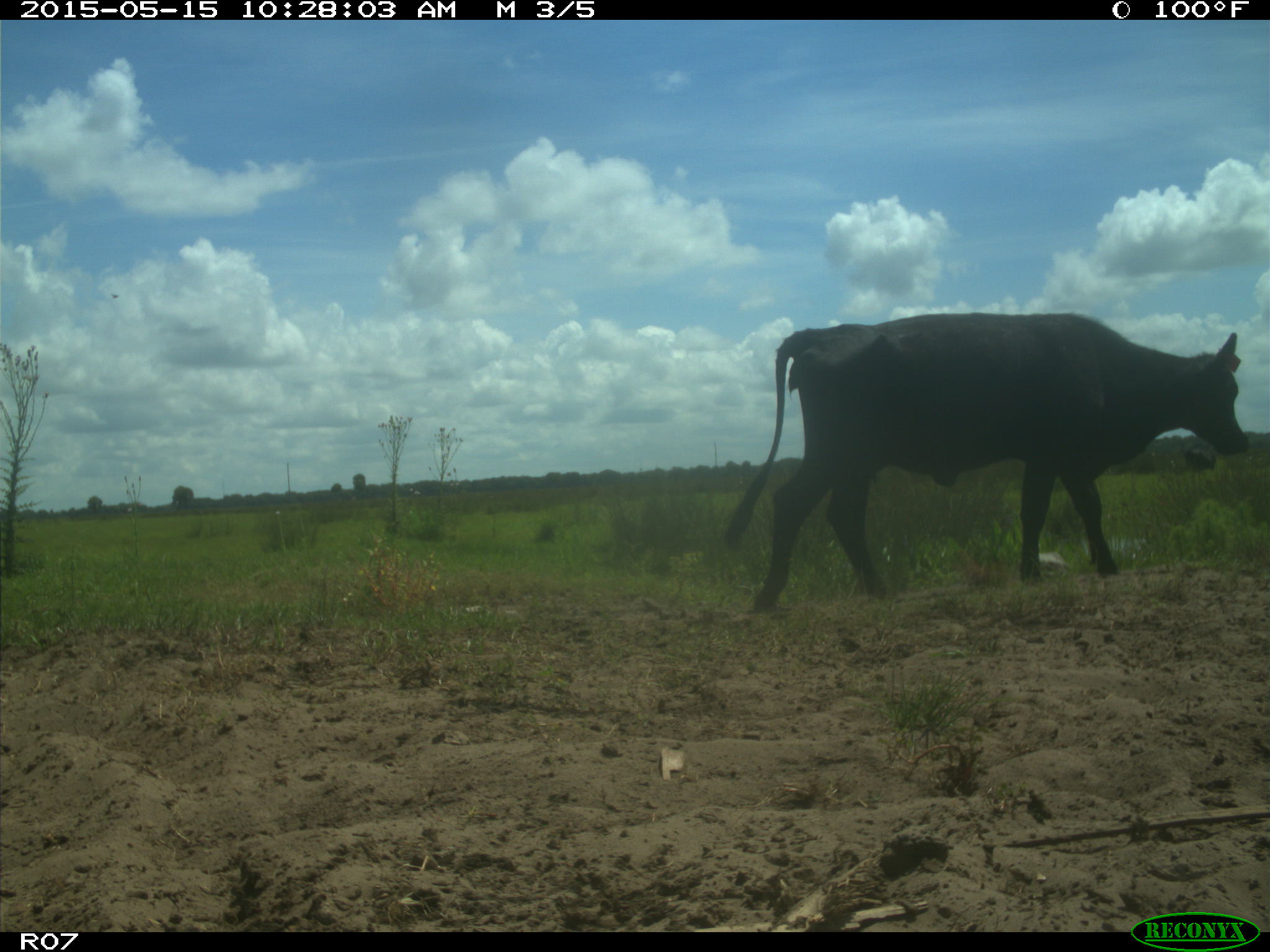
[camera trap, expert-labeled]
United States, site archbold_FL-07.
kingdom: Animalia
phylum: Chordata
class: Mammalia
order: Artiodactyla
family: Bovidae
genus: Bos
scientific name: Bos taurus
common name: domestic cow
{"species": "Bos taurus (domestic cow)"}